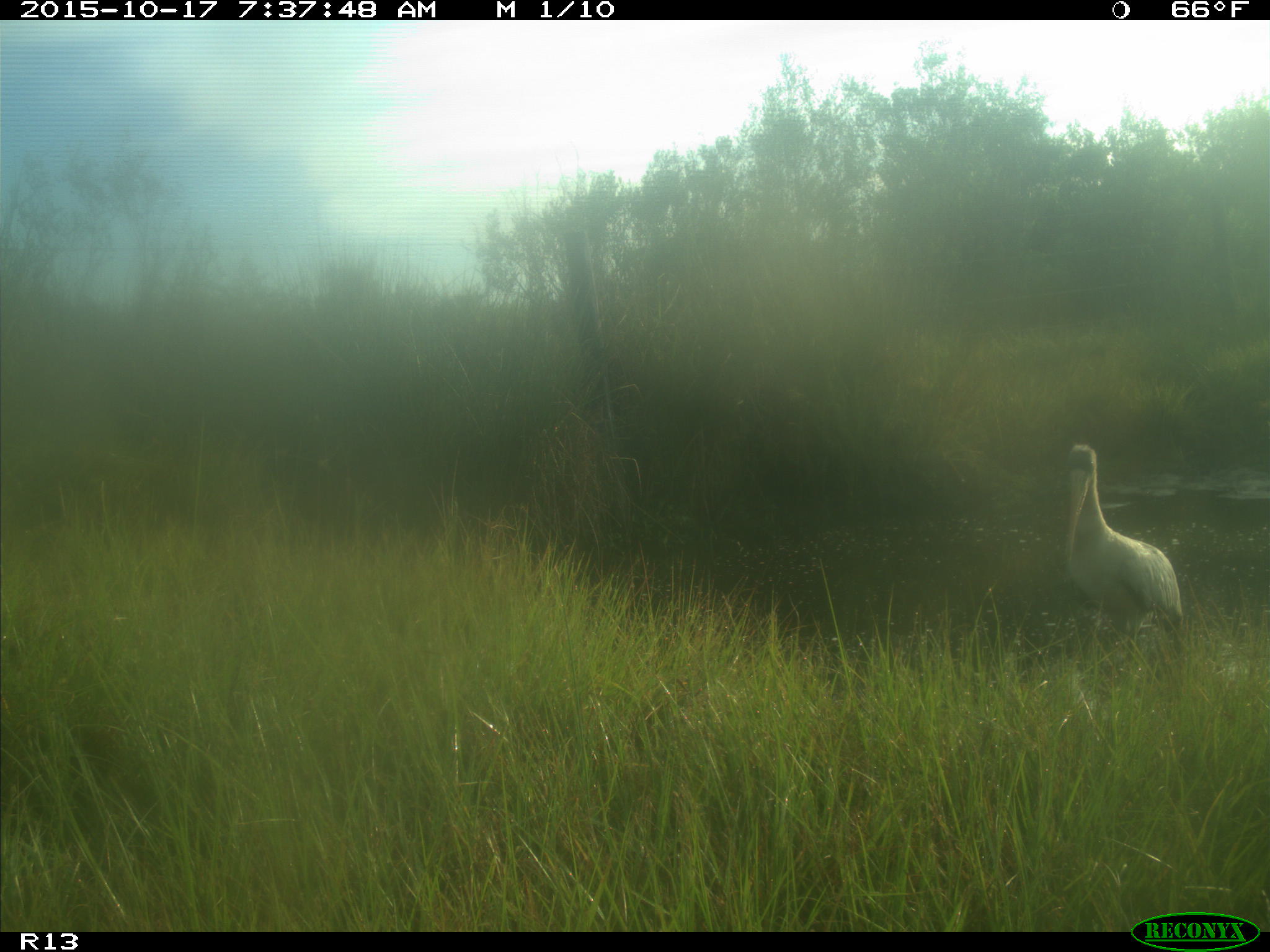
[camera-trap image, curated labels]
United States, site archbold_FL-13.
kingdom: Animalia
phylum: Chordata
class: Aves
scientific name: Aves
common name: birds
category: unidentified bird